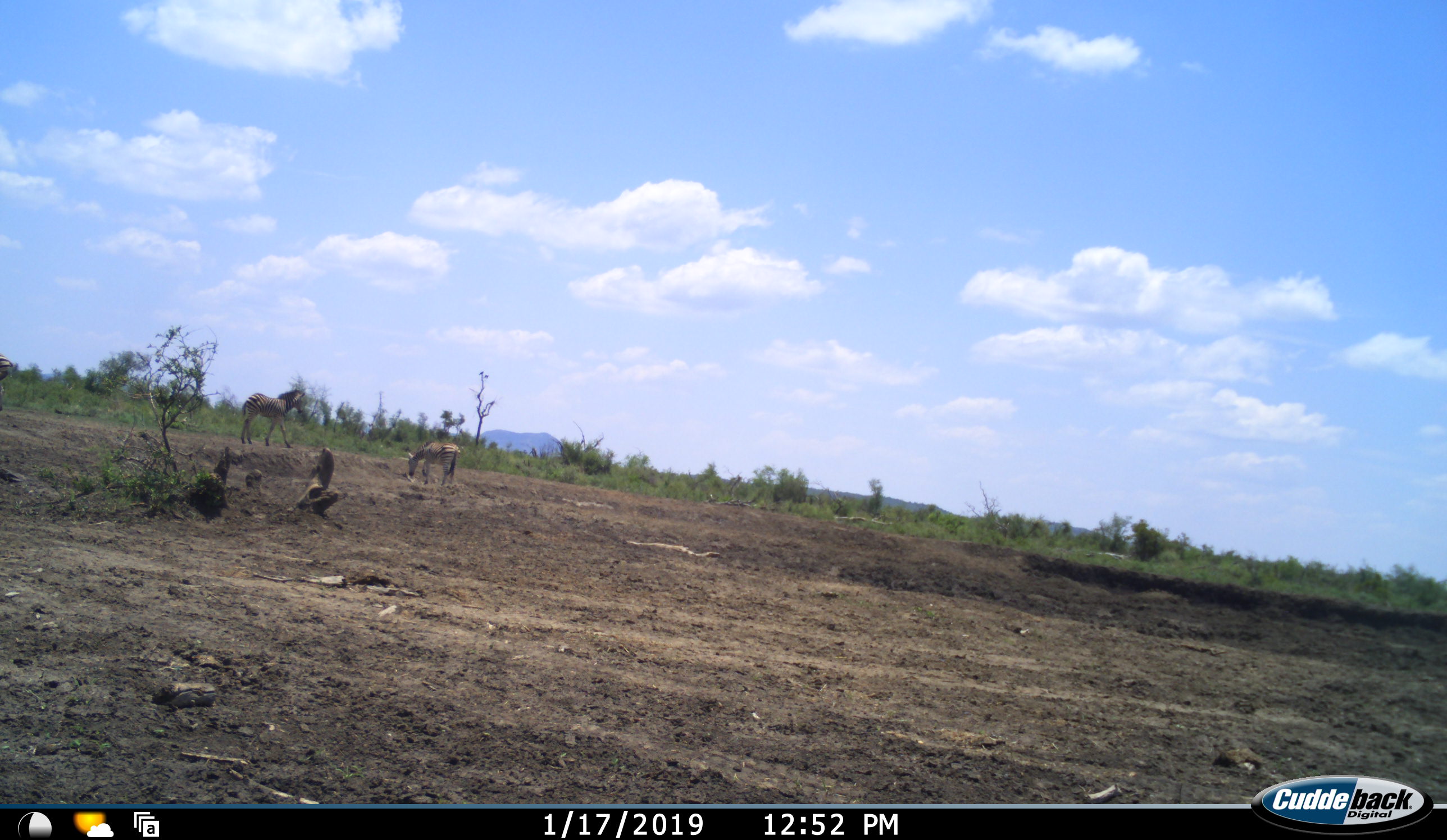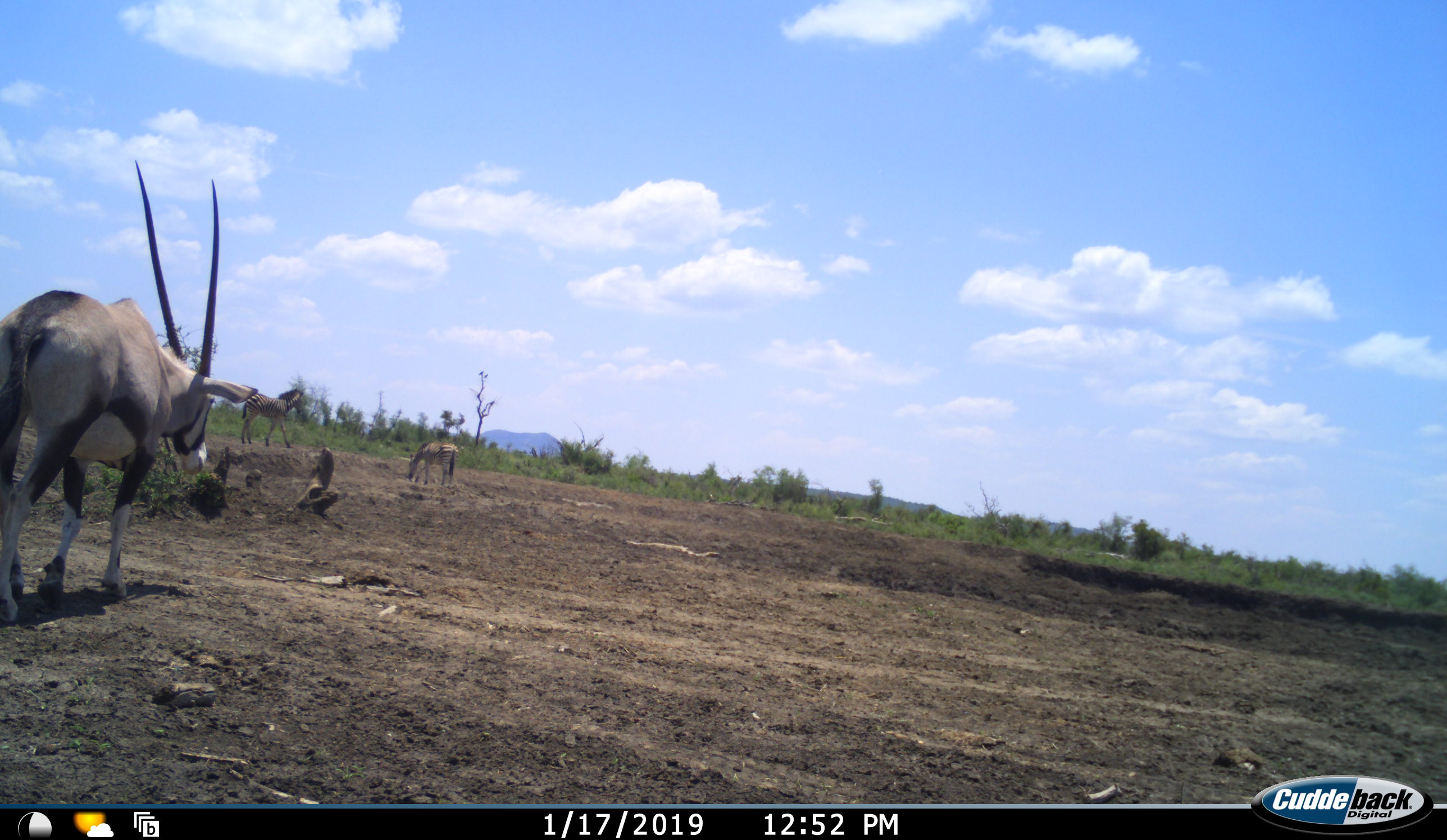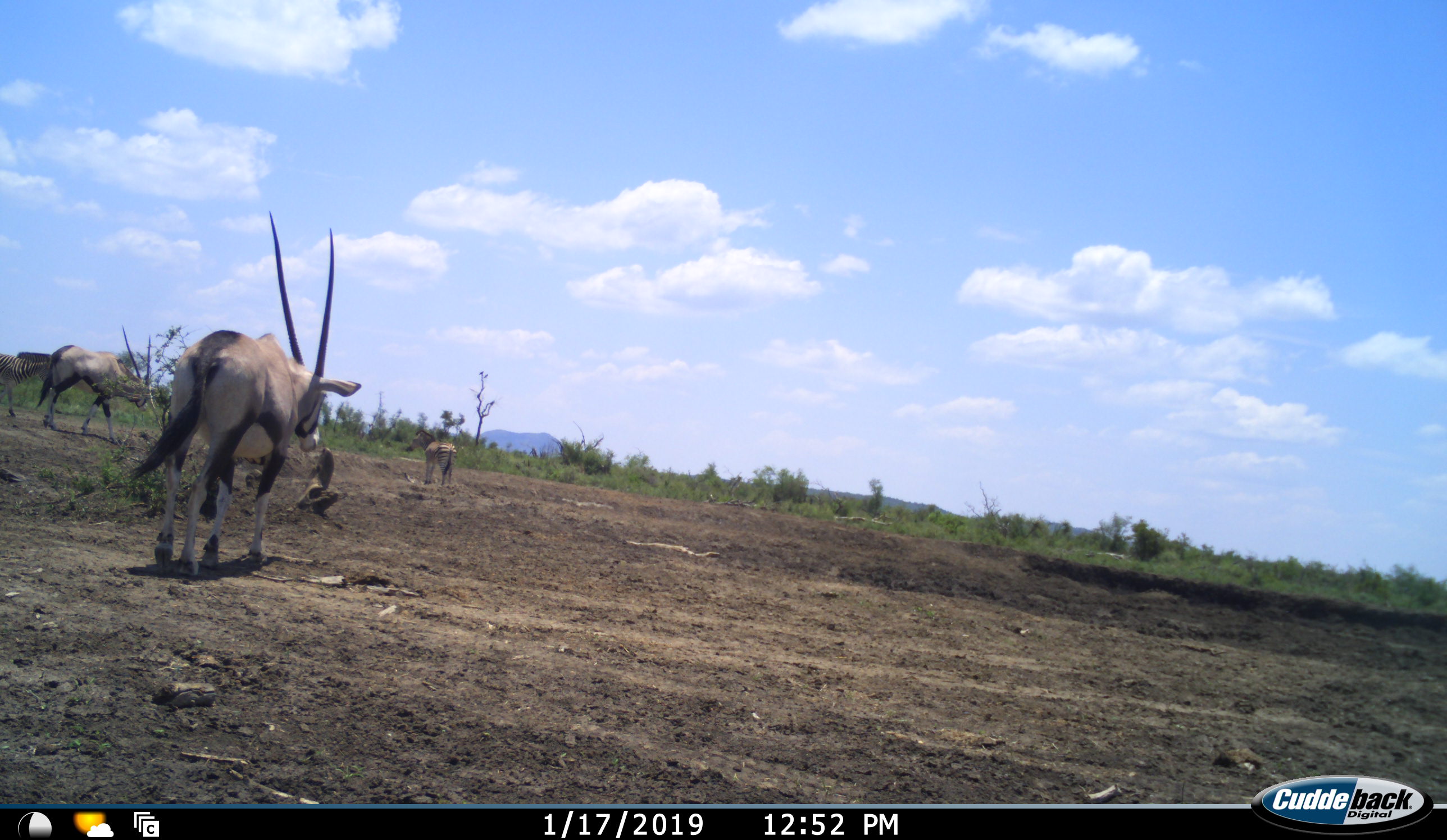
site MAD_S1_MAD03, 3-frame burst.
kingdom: Animalia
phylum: Chordata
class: Mammalia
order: Artiodactyla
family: Bovidae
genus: Oryx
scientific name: Oryx gazella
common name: gemsbok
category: oryx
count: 2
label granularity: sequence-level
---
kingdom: Animalia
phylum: Chordata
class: Mammalia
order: Perissodactyla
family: Equidae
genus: Equus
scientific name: Equus quagga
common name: plains zebra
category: zebraplains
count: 3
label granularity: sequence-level